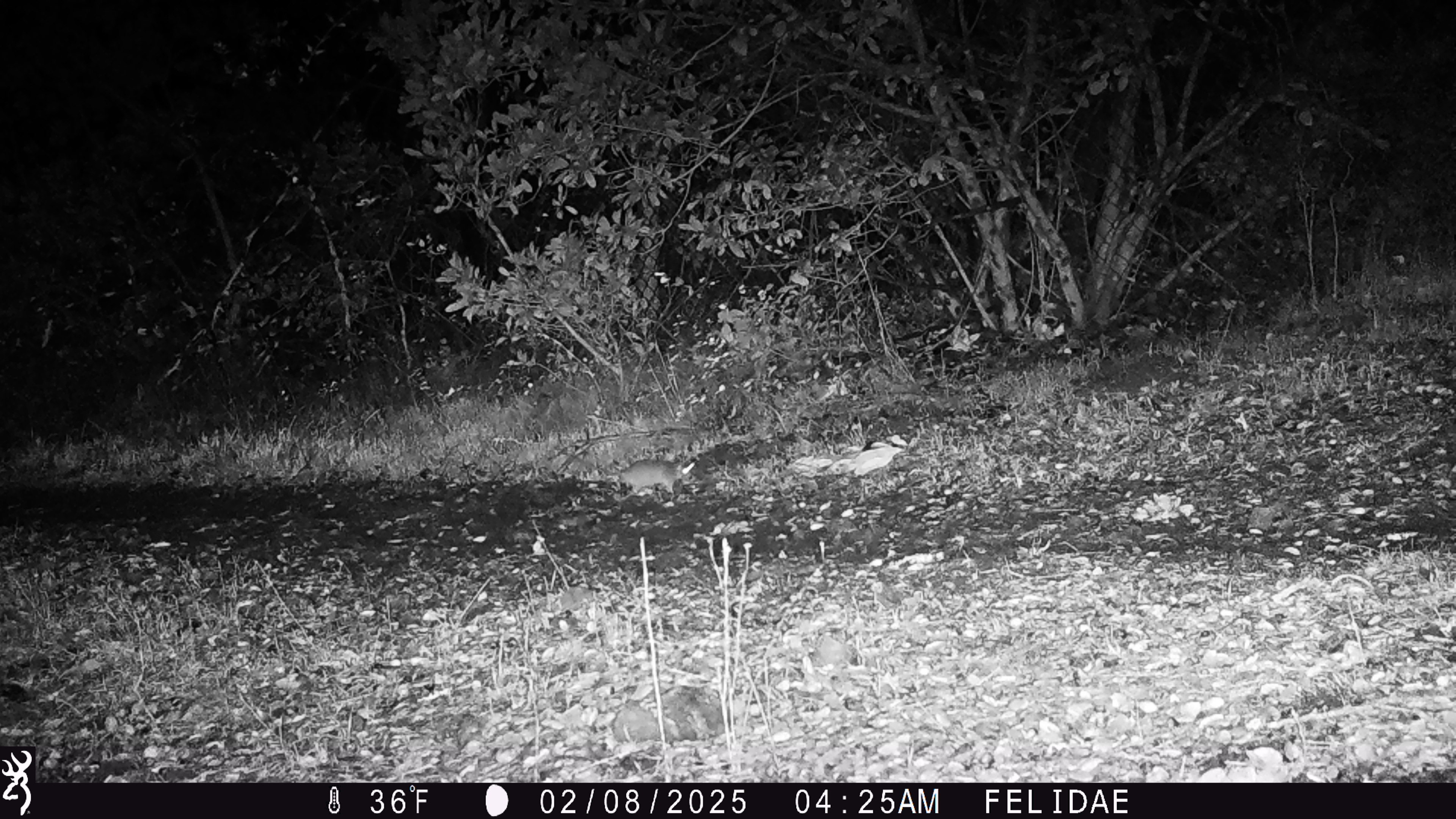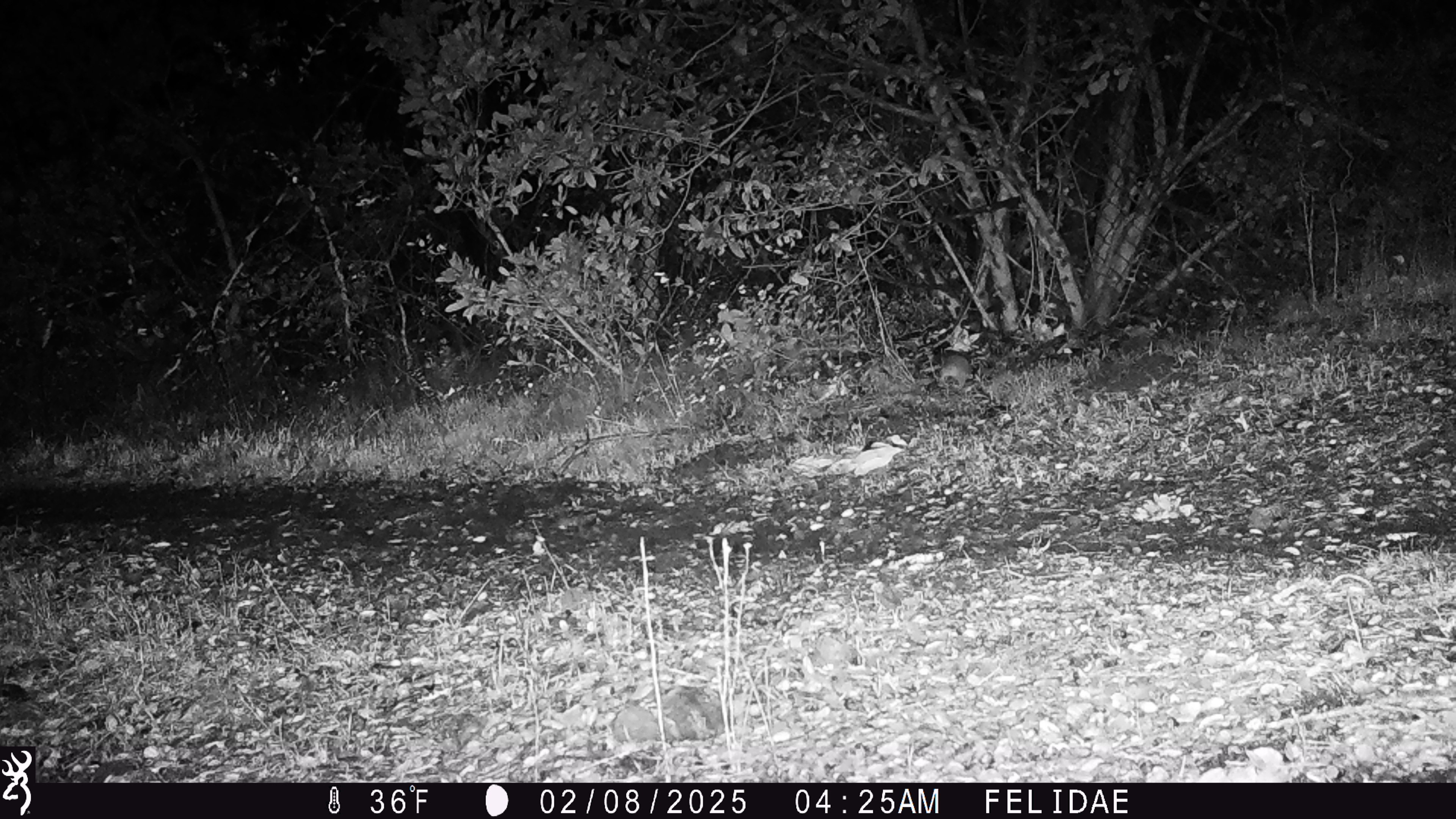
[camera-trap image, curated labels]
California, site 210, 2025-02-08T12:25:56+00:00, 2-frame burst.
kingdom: Animalia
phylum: Chordata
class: Mammalia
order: Rodentia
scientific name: Rodentia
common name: mouse or rat